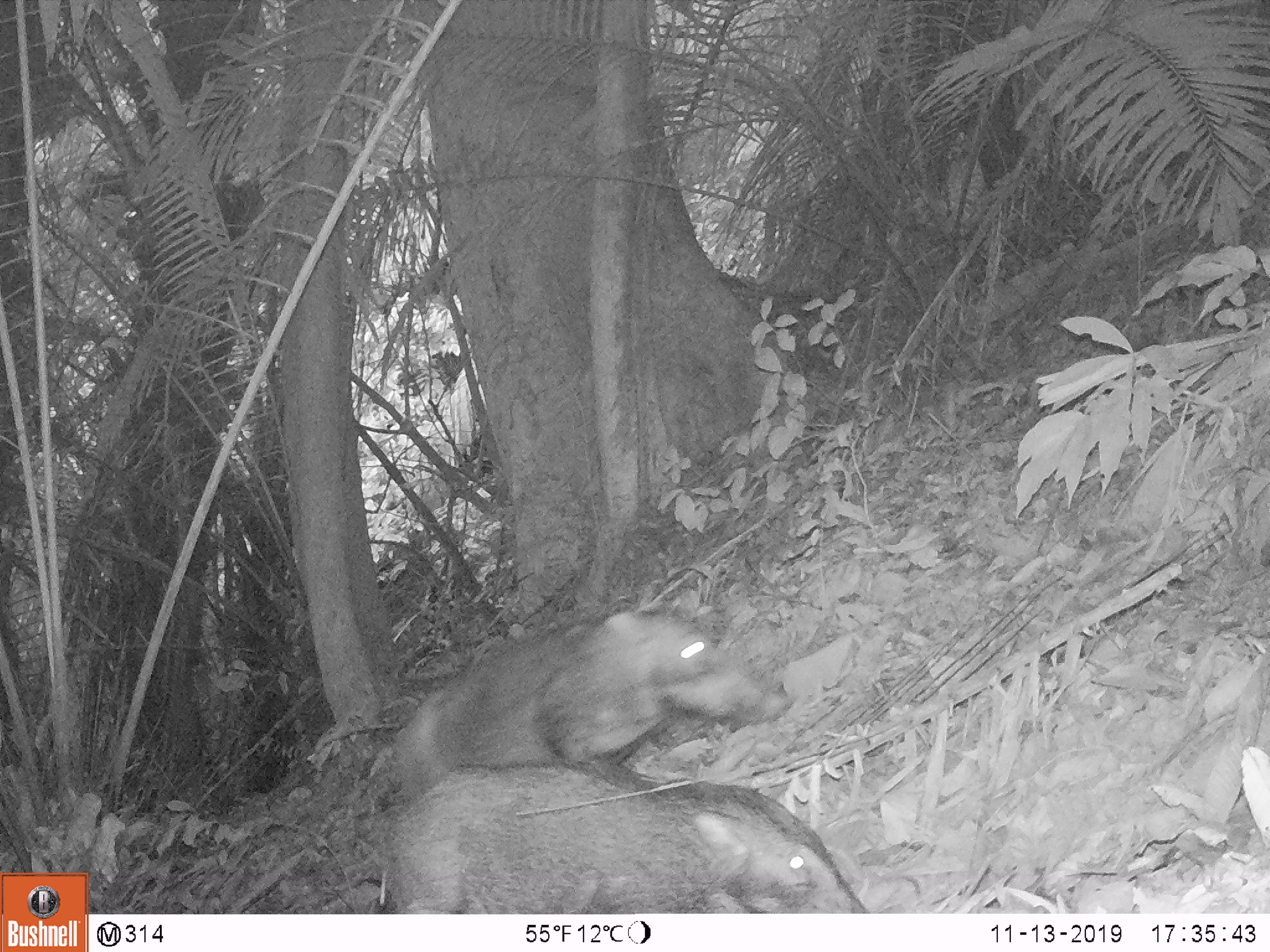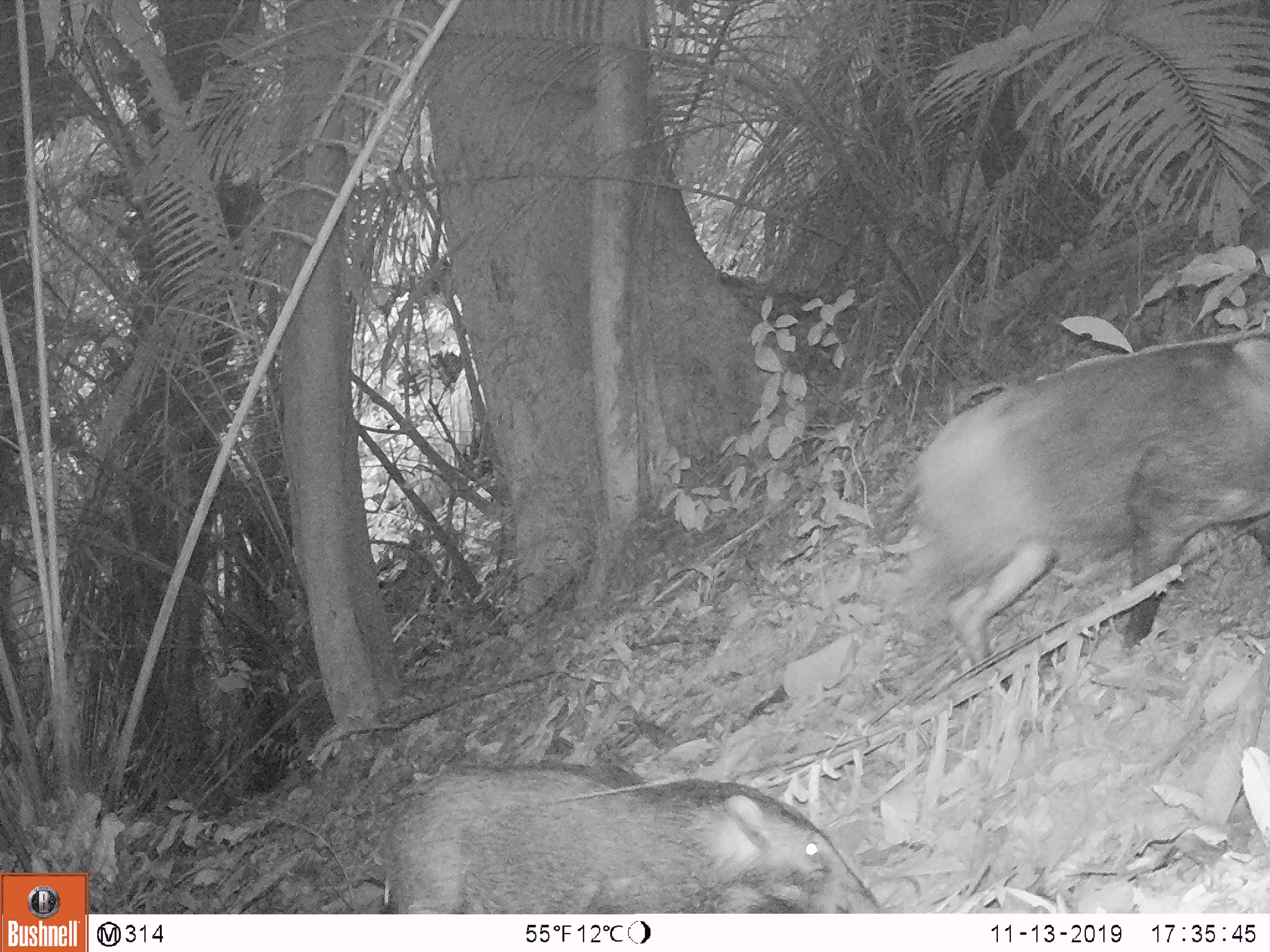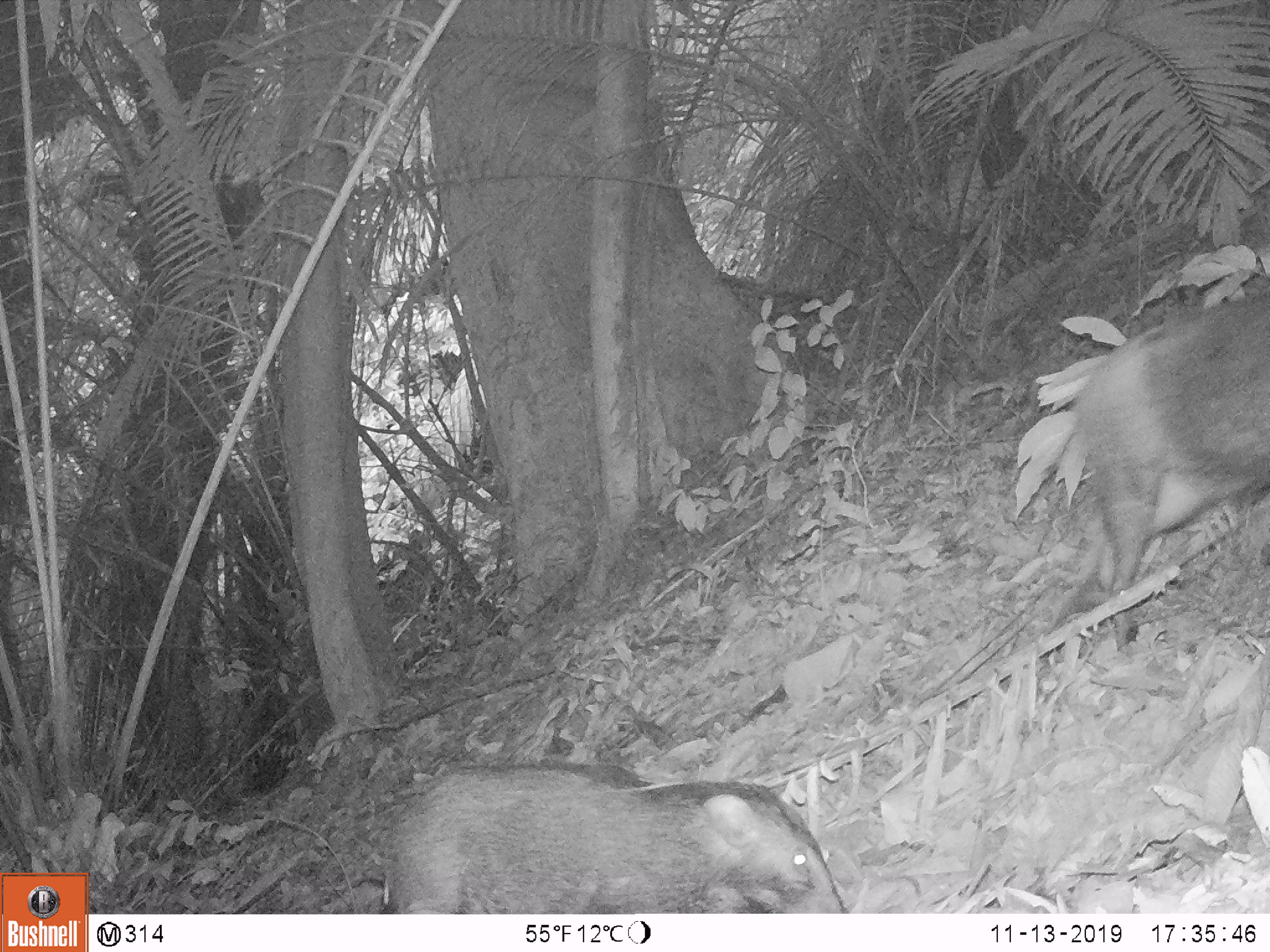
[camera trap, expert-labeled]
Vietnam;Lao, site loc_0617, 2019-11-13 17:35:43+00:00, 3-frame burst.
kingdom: Animalia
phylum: Chordata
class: Mammalia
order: Artiodactyla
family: Suidae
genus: Sus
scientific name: Sus scrofa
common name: eurasian wild pig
Eurasian wild pig (Sus scrofa). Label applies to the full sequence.